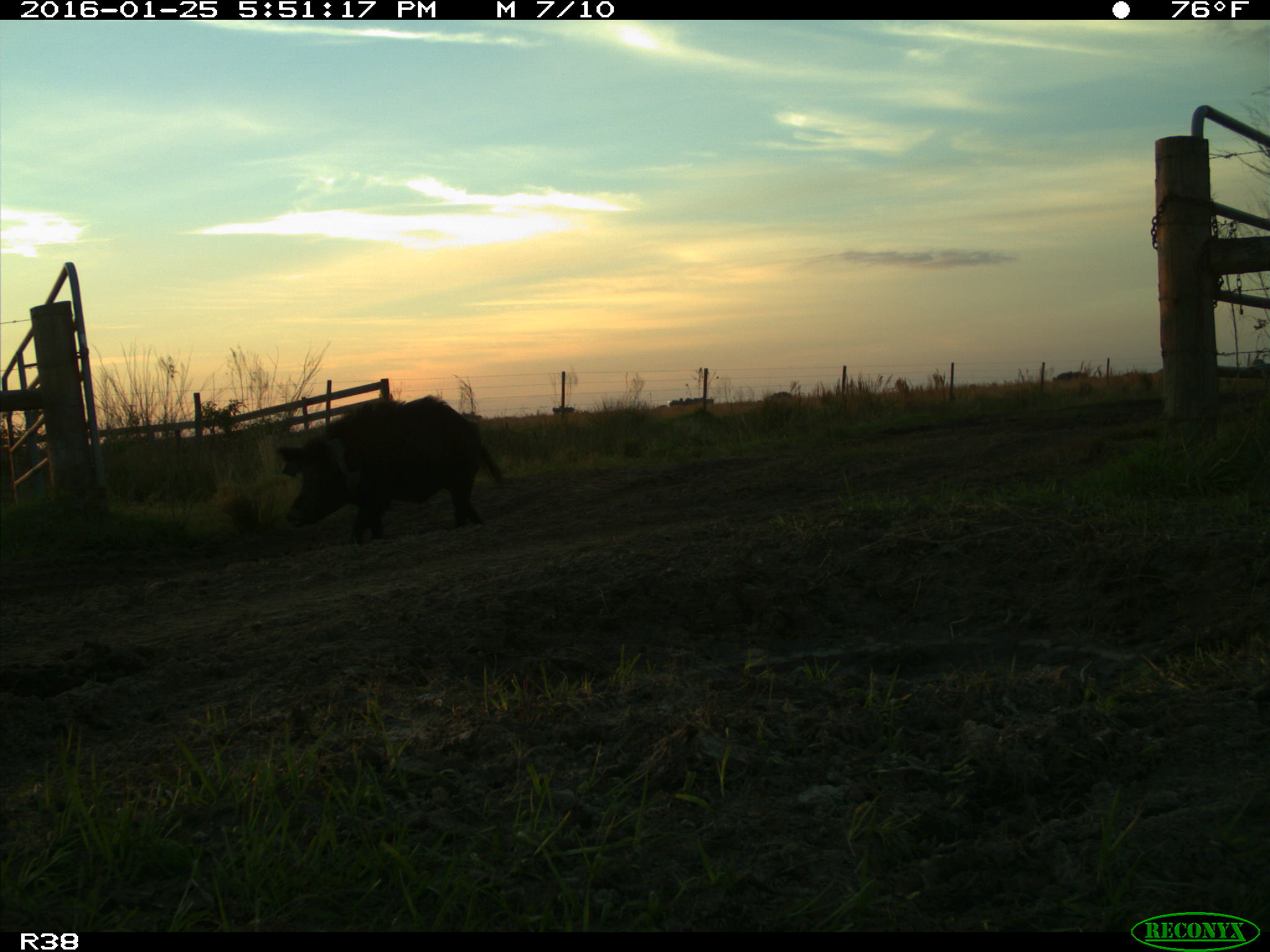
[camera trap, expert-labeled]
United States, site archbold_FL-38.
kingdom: Animalia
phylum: Chordata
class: Mammalia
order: Artiodactyla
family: Suidae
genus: Sus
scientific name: Sus scrofa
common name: wild boar